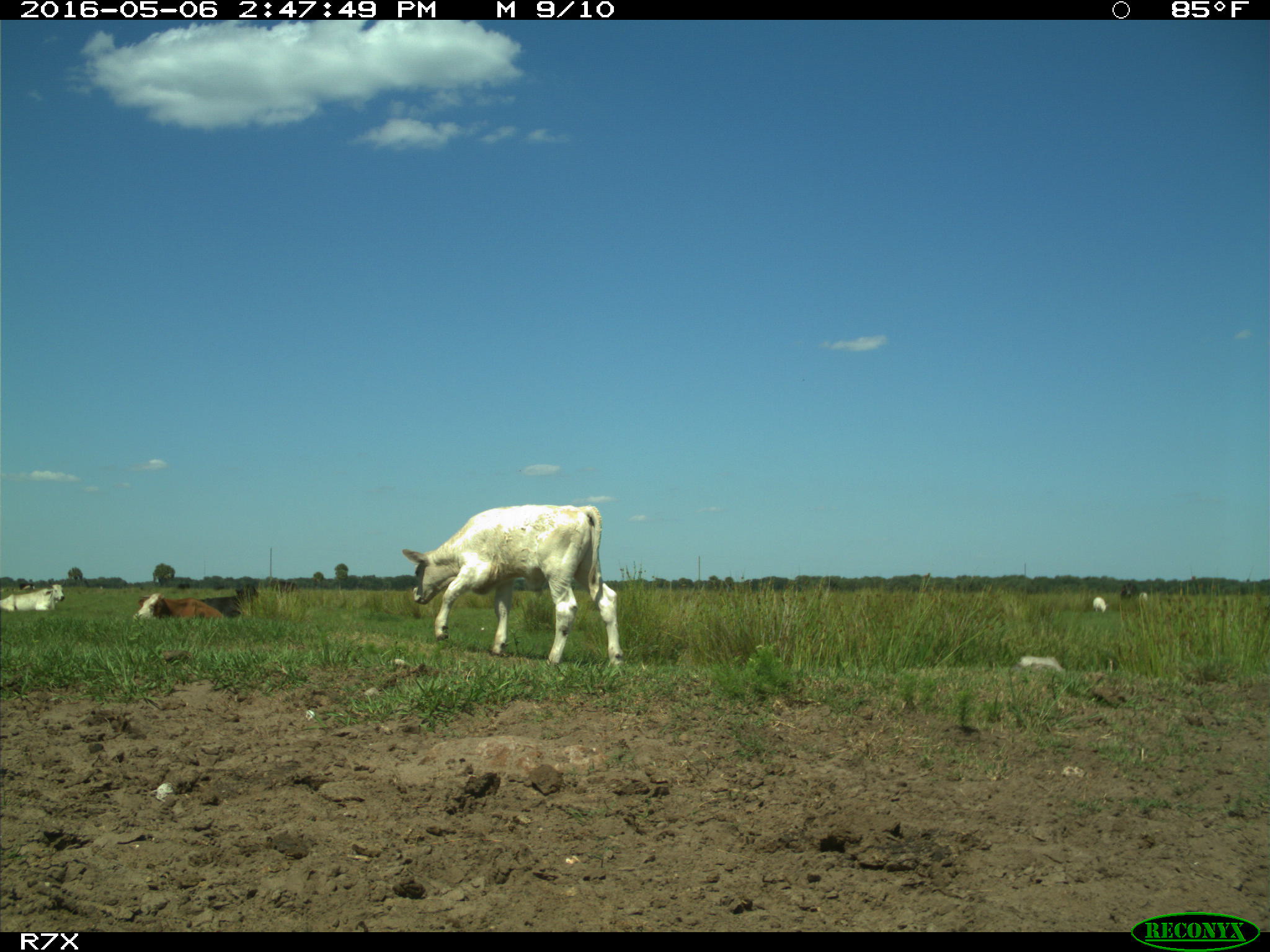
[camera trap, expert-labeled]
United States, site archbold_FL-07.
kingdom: Animalia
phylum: Chordata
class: Mammalia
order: Artiodactyla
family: Bovidae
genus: Bos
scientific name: Bos taurus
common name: domestic cow